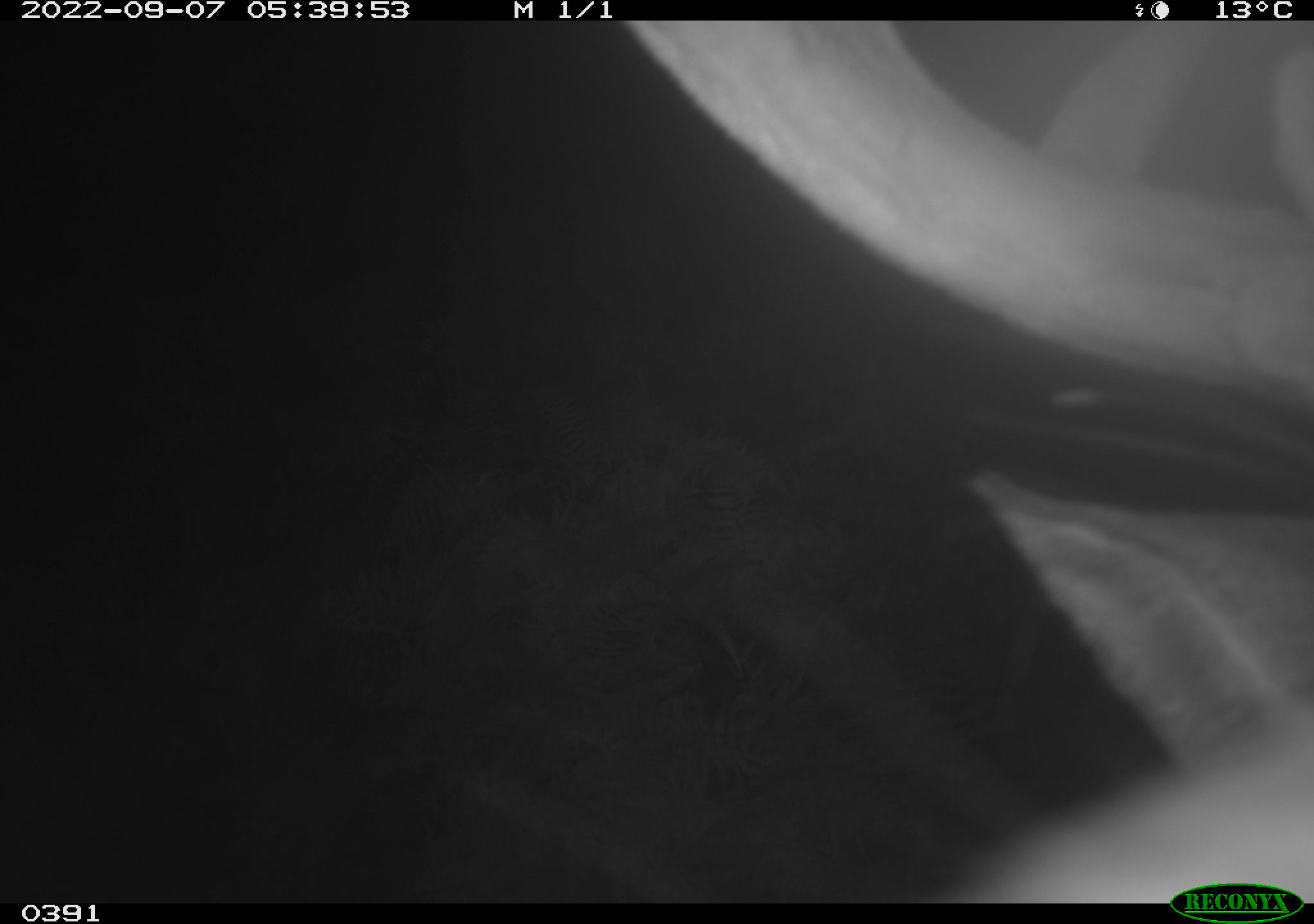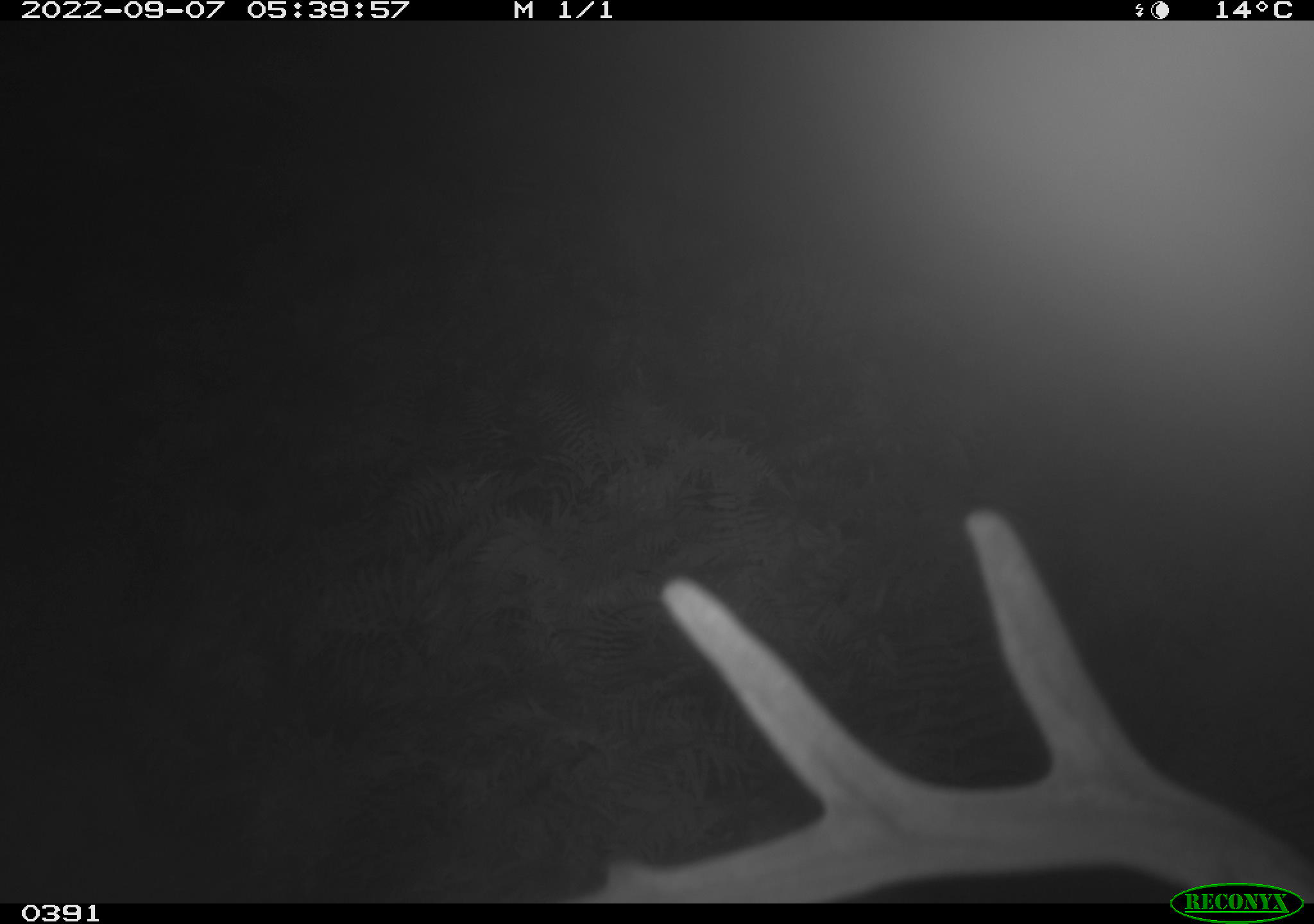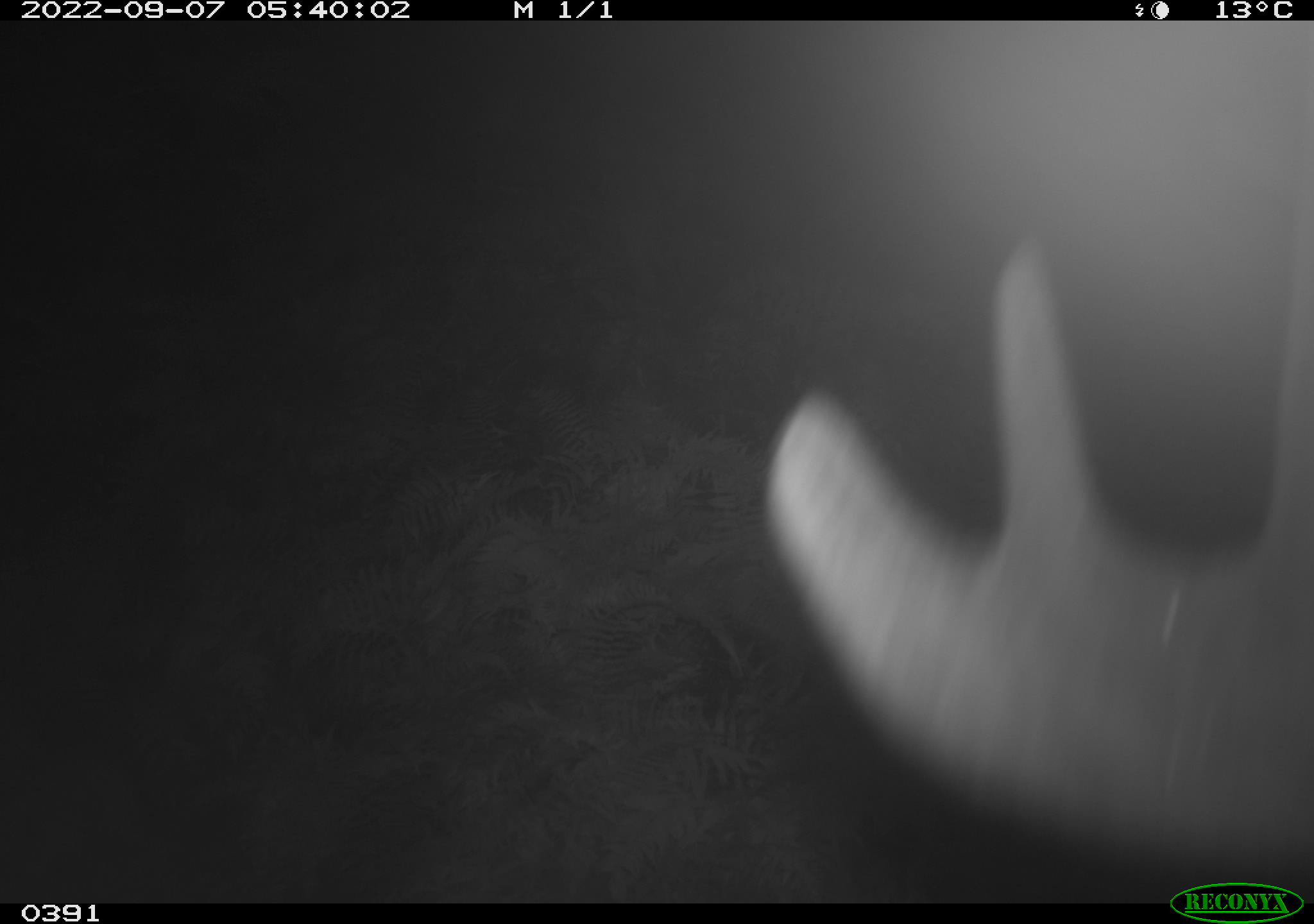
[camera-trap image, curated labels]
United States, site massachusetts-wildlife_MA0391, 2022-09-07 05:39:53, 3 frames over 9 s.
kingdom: Animalia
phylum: Chordata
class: Mammalia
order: Artiodactyla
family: Cervidae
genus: Odocoileus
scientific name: Odocoileus virginianus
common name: white-tailed deer